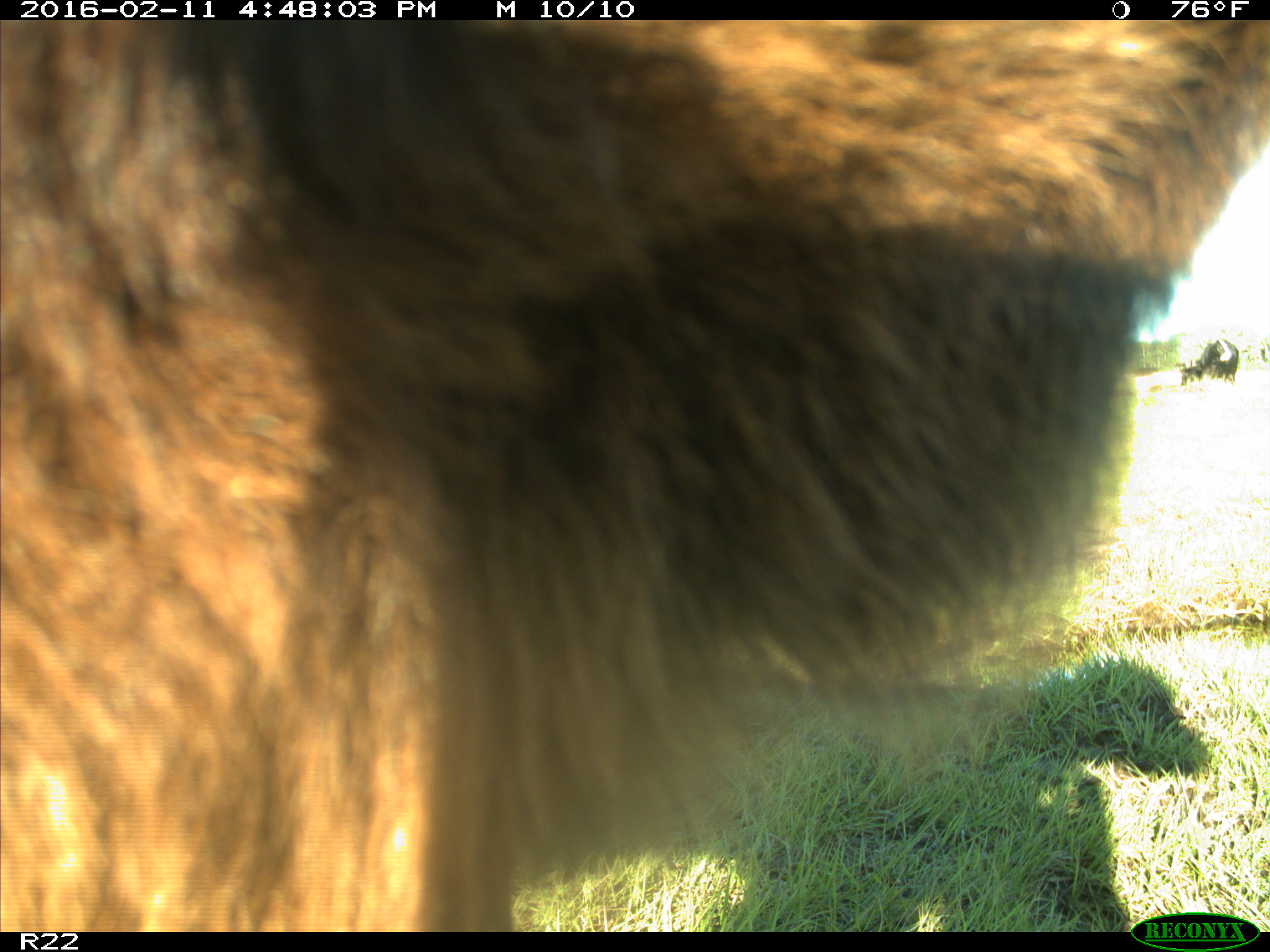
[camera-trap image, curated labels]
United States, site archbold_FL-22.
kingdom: Animalia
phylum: Chordata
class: Mammalia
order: Artiodactyla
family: Bovidae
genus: Bos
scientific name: Bos taurus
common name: domestic cow